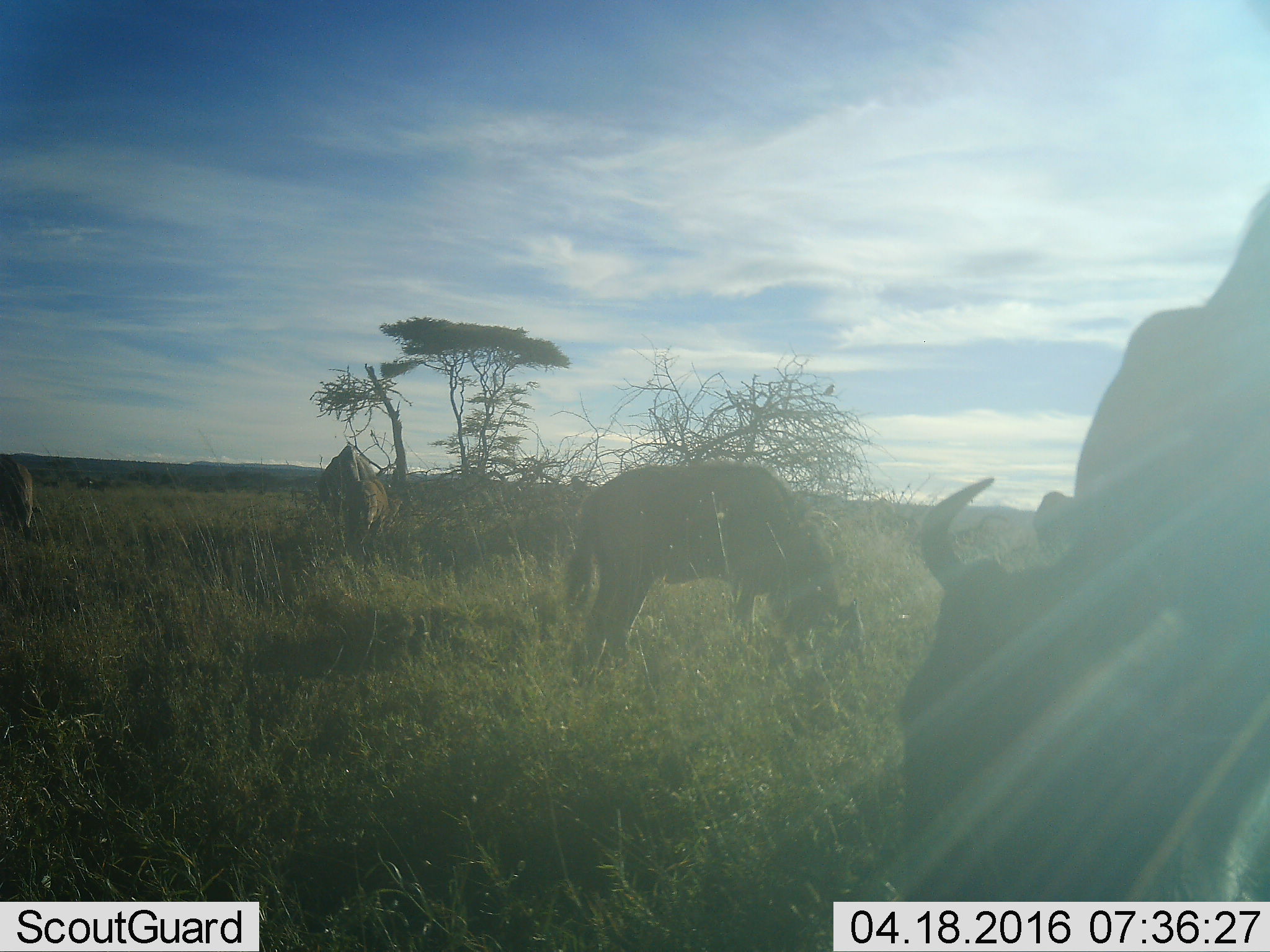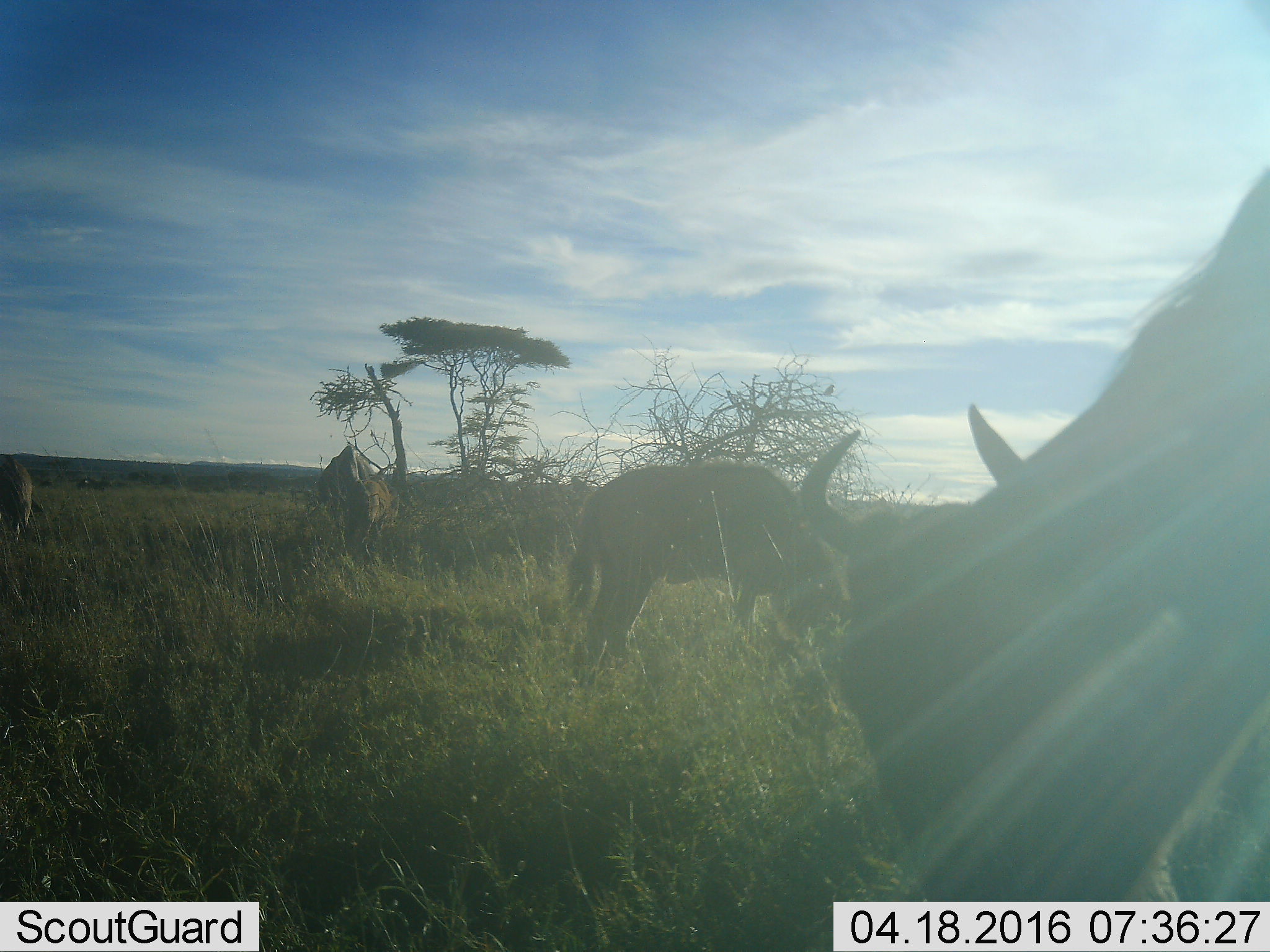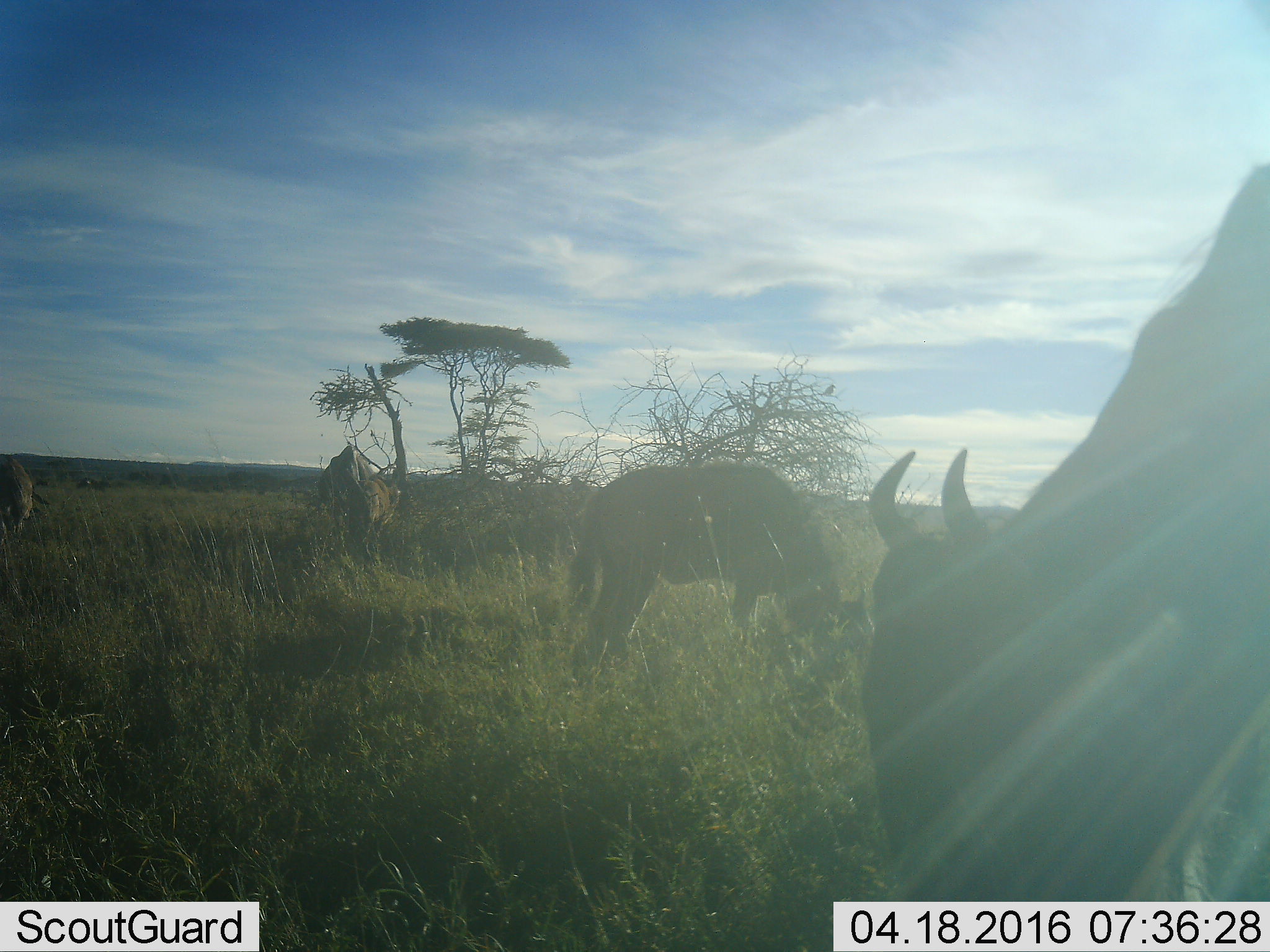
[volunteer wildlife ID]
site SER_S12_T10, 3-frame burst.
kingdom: Animalia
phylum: Chordata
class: Mammalia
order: Artiodactyla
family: Bovidae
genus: Connochaetes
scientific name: Connochaetes taurinus taurinus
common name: blue wildebeest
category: wildebeestblue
Wildebeestblue (blue wildebeest) (Connochaetes taurinus taurinus), count 4. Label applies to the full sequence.